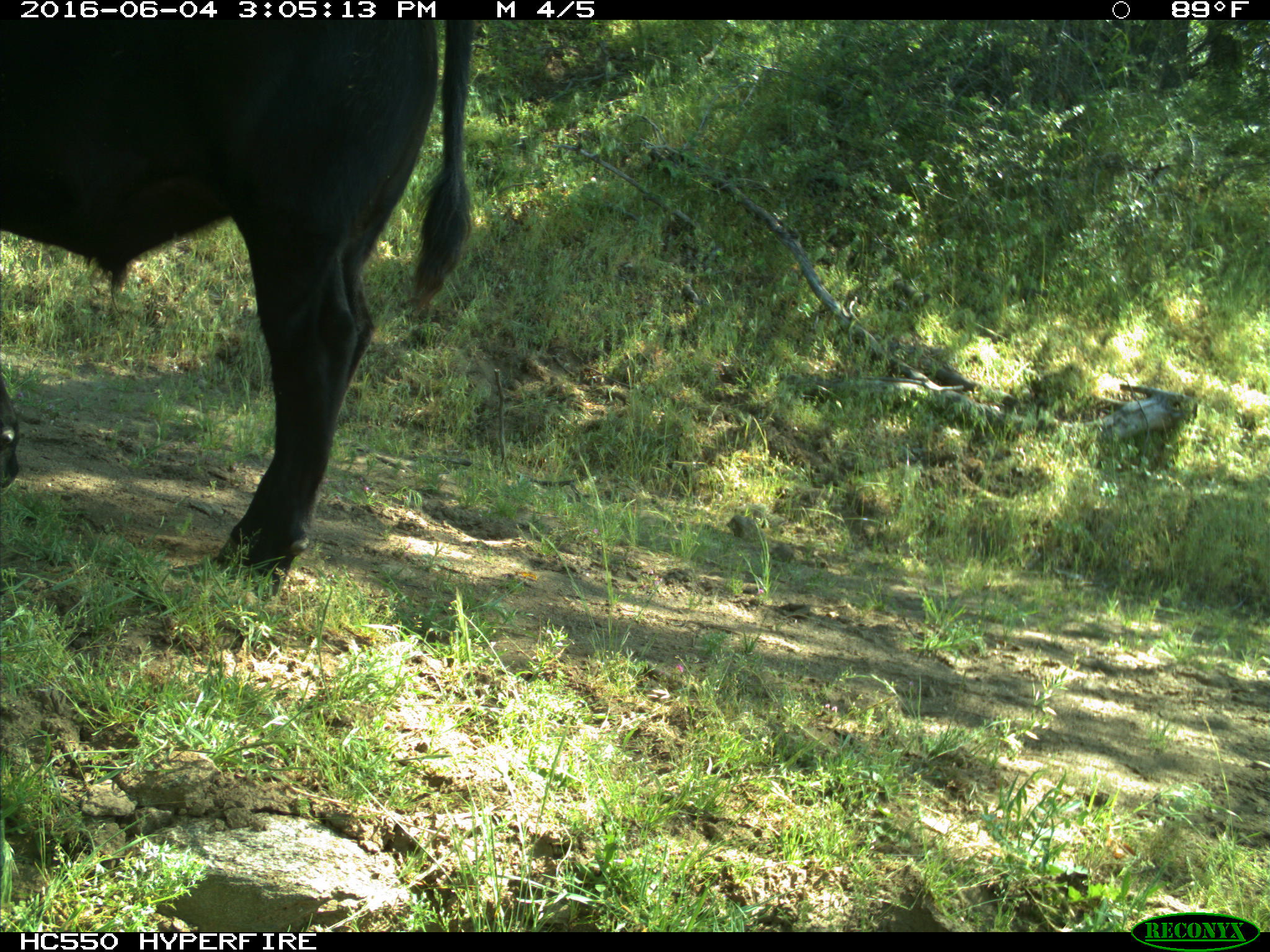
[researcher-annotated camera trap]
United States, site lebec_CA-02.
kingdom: Animalia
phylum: Chordata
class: Mammalia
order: Artiodactyla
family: Bovidae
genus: Bos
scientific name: Bos taurus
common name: domestic cow